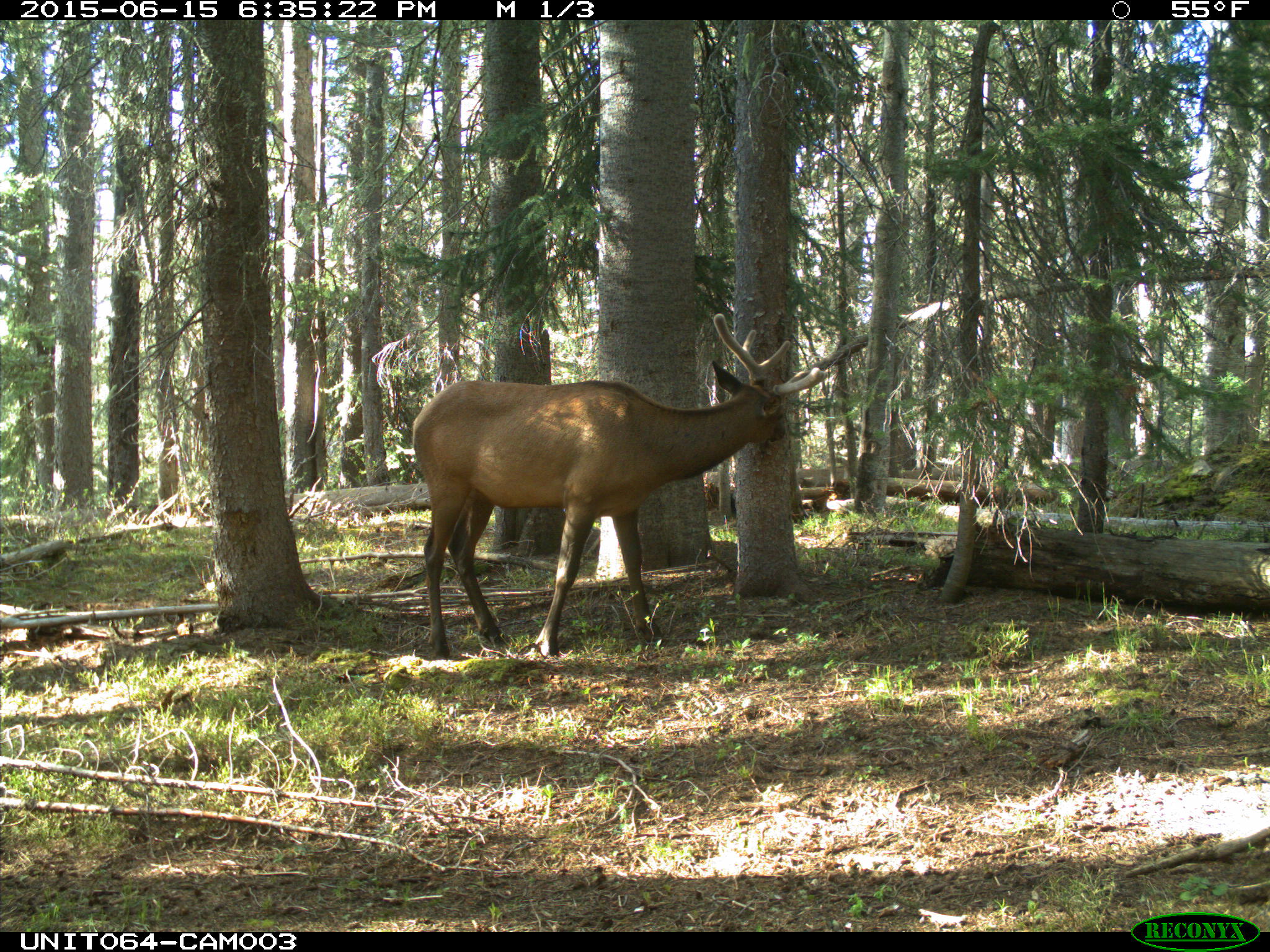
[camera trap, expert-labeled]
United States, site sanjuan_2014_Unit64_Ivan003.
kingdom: Animalia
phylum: Chordata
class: Mammalia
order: Artiodactyla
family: Cervidae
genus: Cervus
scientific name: Cervus elaphus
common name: red deer